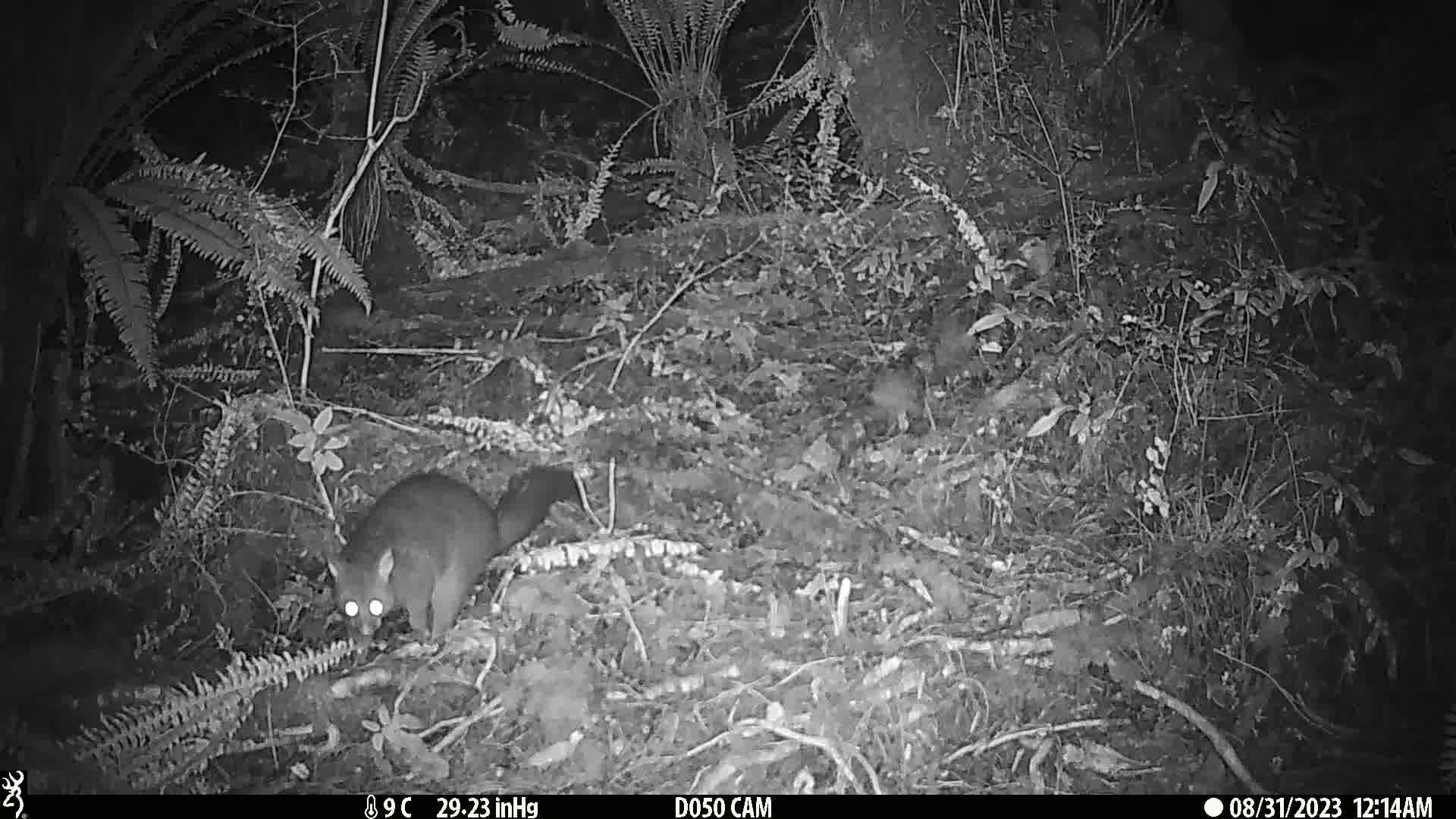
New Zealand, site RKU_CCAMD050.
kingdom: Animalia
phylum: Chordata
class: Mammalia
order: Diprotodontia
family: Phalangeridae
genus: Trichosurus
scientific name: Trichosurus vulpecula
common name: common brushtail possum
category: possum